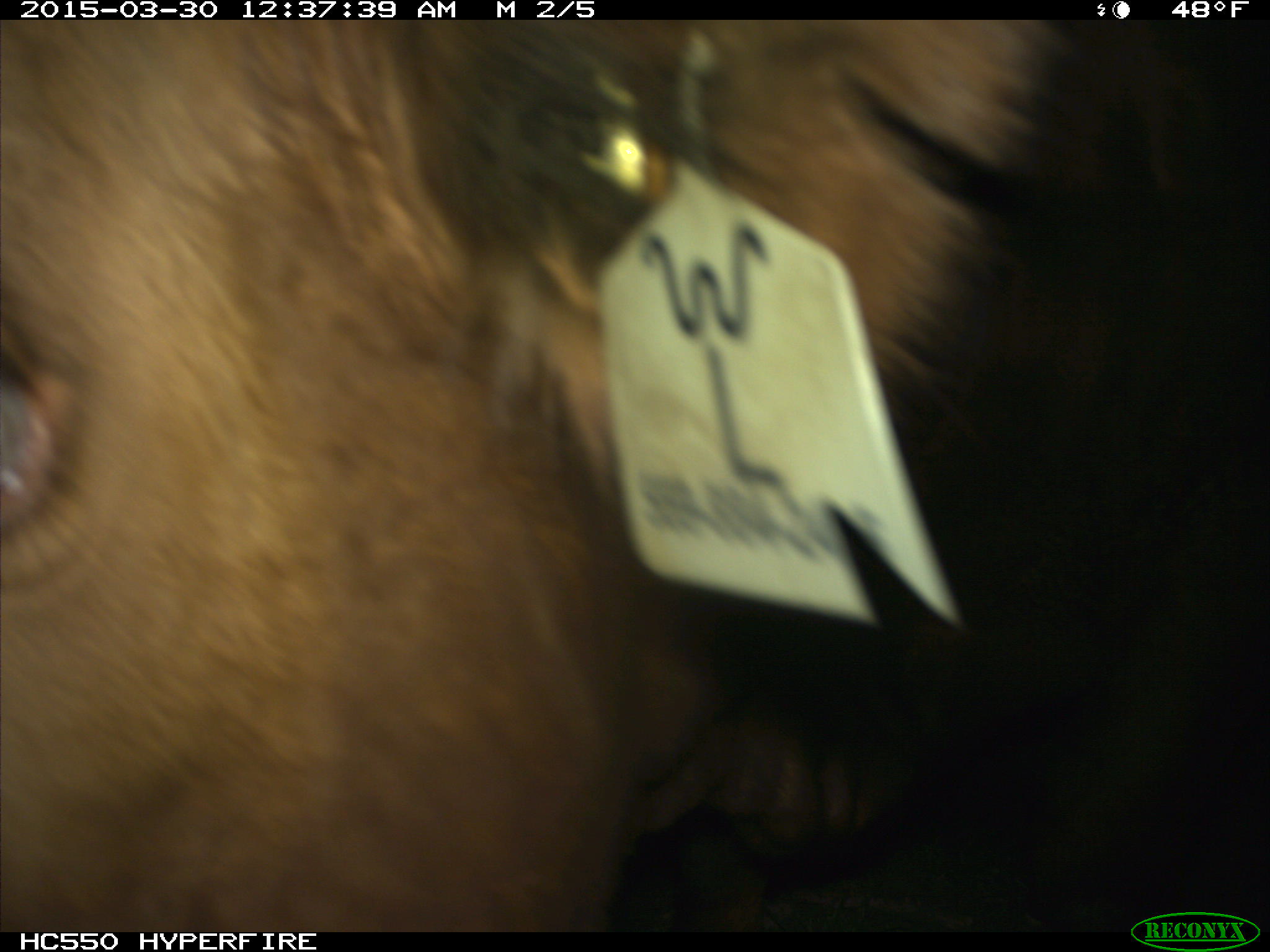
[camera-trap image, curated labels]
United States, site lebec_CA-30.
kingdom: Animalia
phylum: Chordata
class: Mammalia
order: Artiodactyla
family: Bovidae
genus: Bos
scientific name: Bos taurus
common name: domestic cow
Bos taurus (domestic cow).